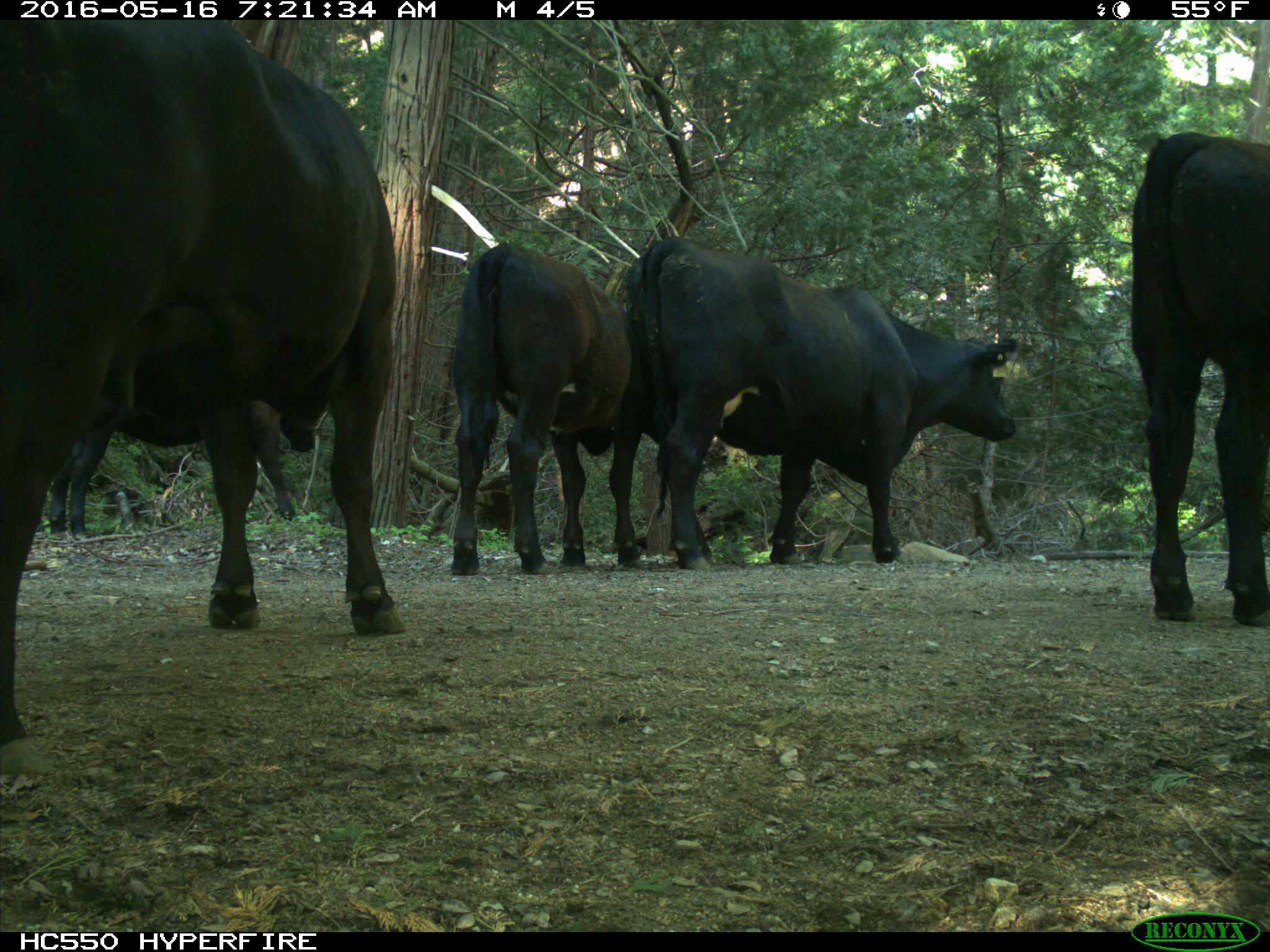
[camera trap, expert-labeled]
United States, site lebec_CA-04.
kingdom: Animalia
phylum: Chordata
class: Mammalia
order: Artiodactyla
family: Bovidae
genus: Bos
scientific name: Bos taurus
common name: domestic cow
Bos taurus (domestic cow).